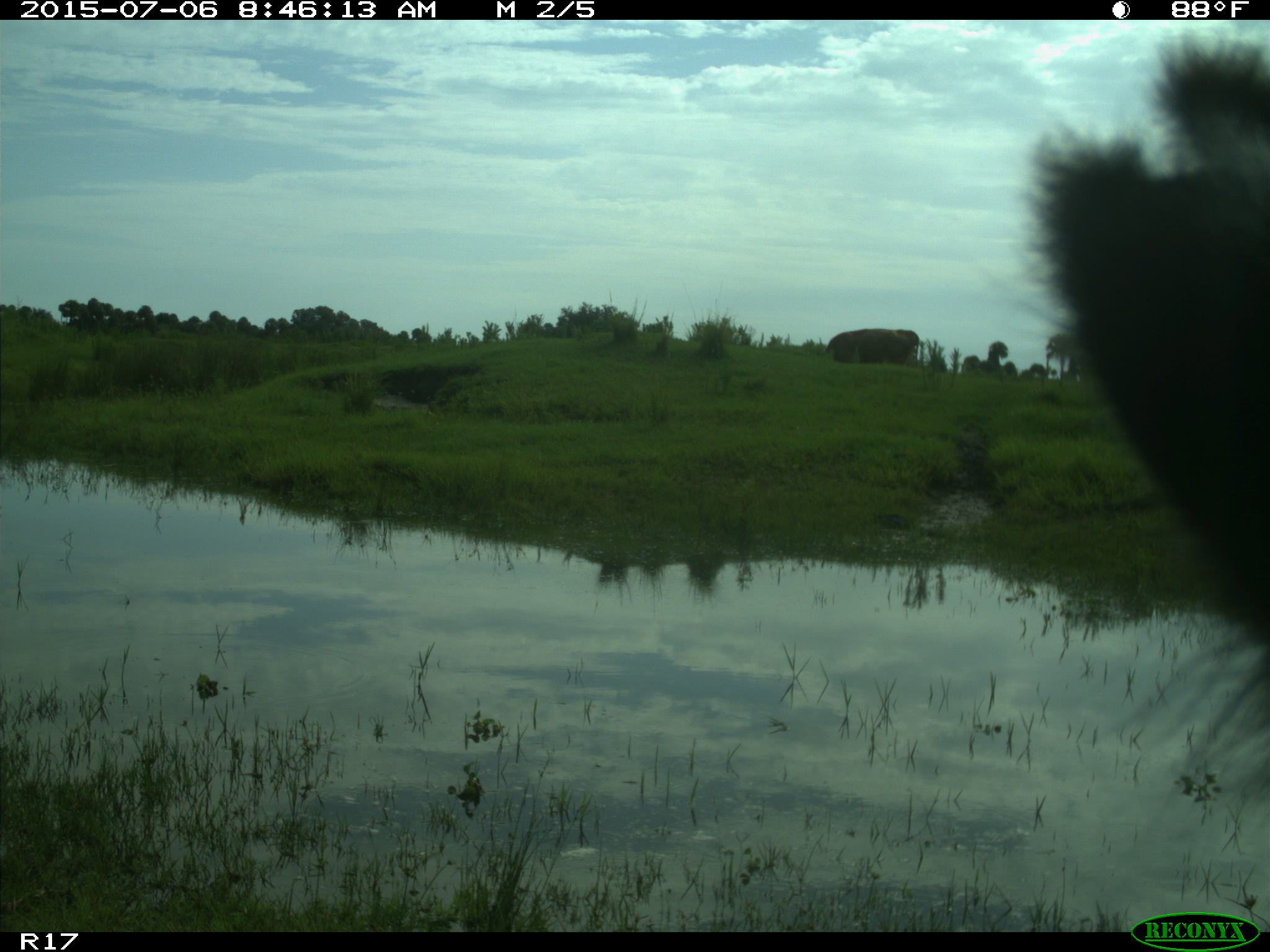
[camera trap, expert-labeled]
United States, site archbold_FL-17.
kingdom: Animalia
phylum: Chordata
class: Mammalia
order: Artiodactyla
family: Bovidae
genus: Bos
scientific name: Bos taurus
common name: domestic cow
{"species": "Bos taurus (domestic cow)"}